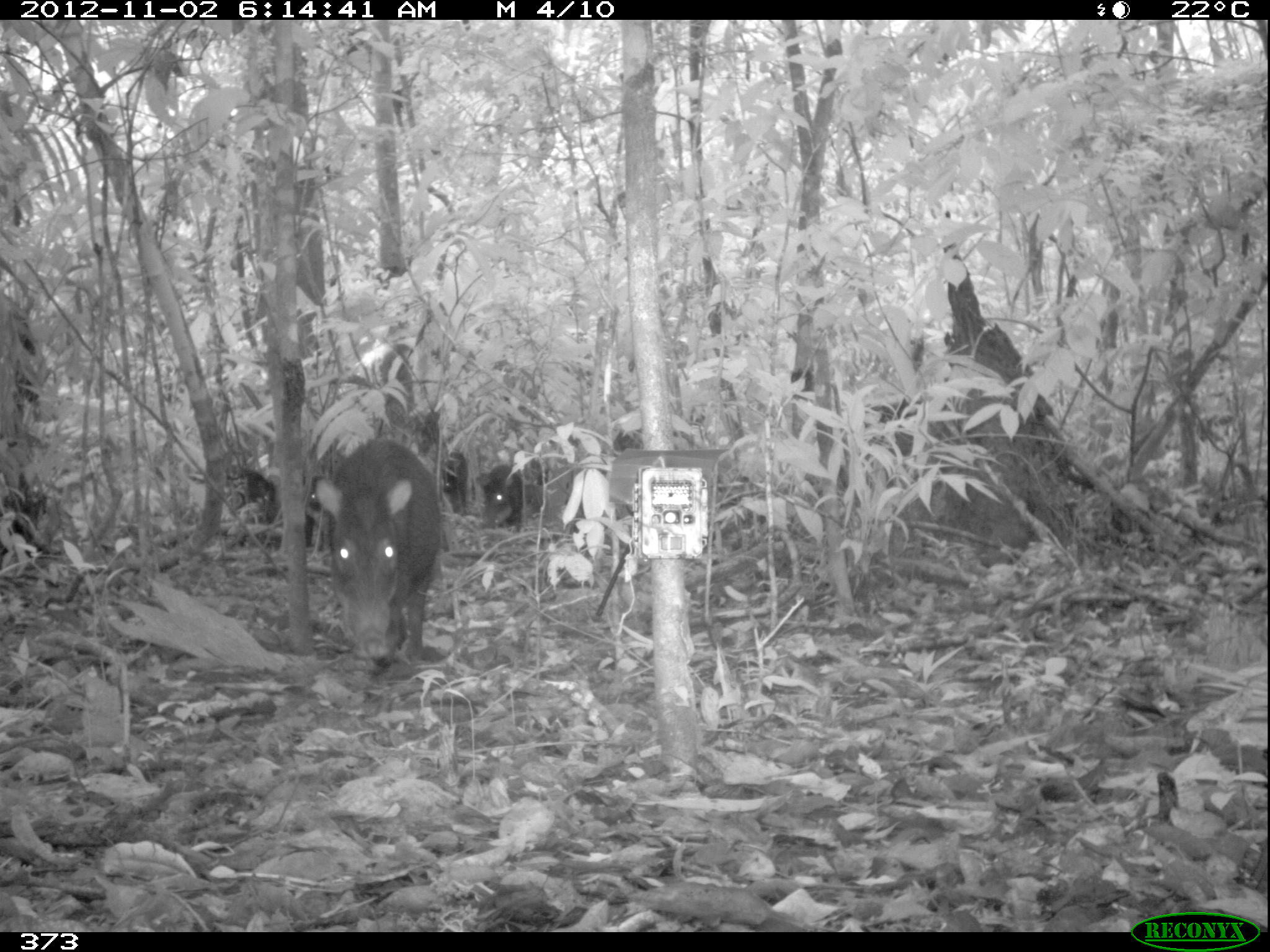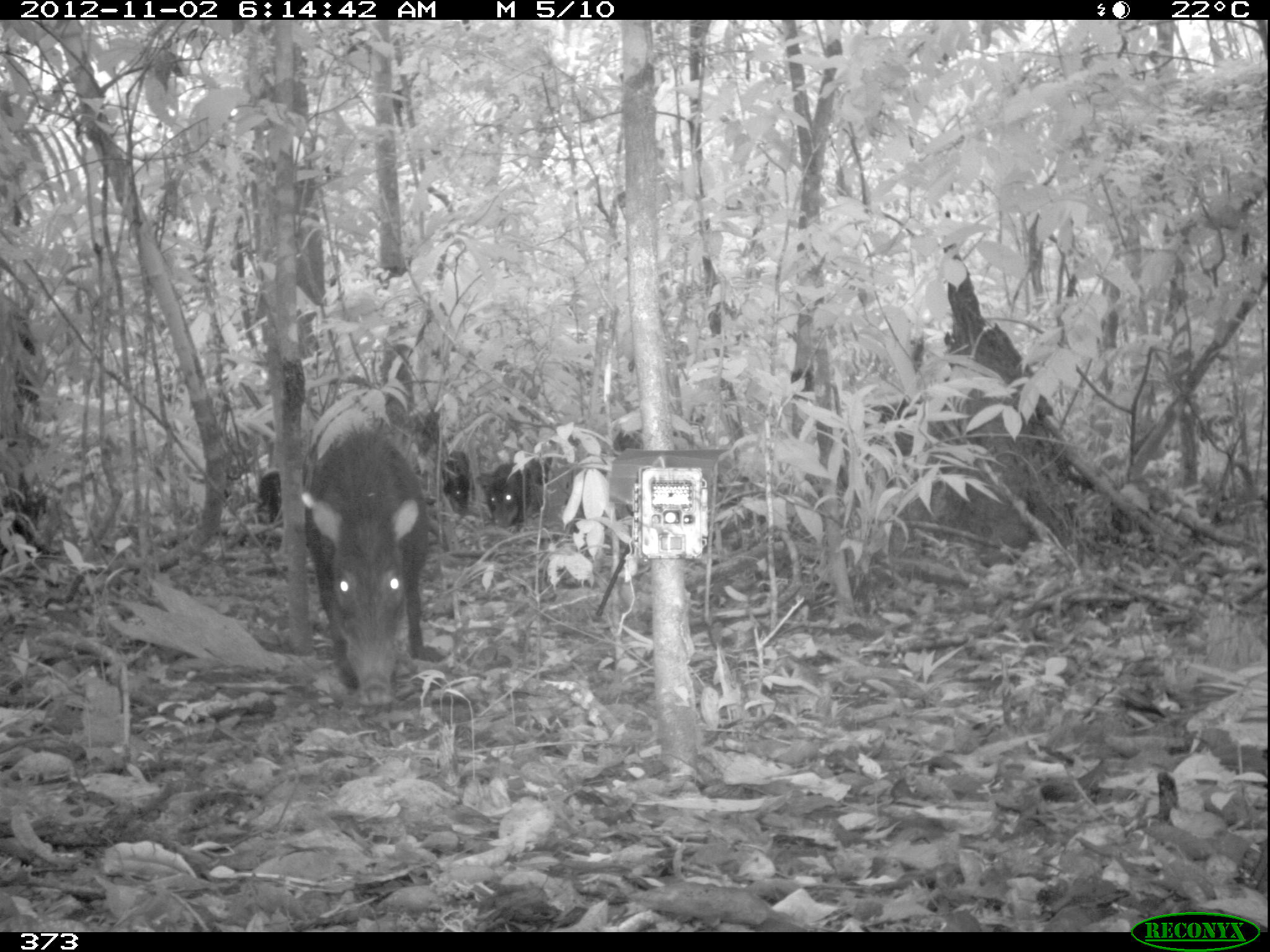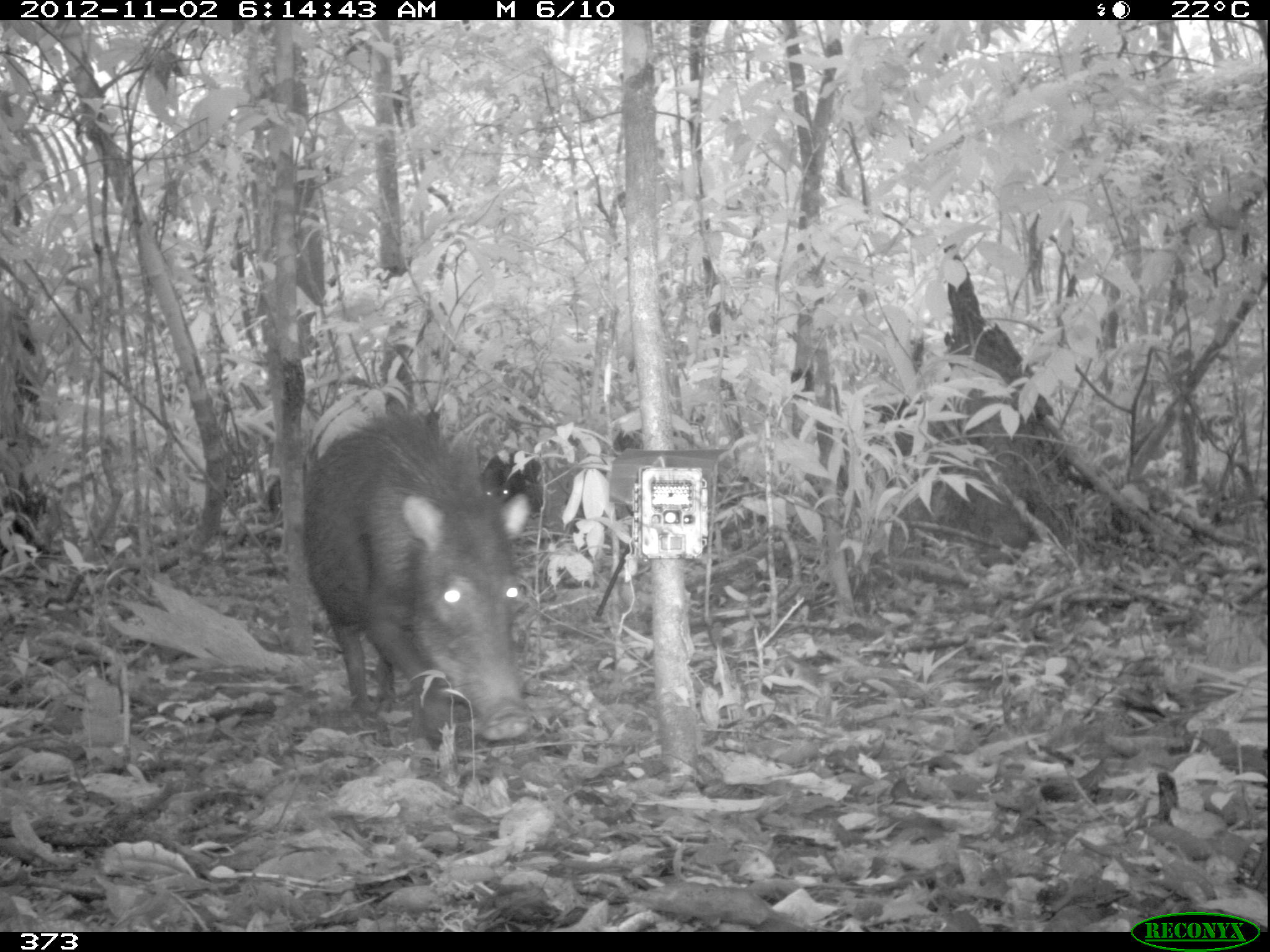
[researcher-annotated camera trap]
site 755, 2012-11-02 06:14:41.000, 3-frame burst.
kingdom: Animalia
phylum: Chordata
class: Mammalia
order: Artiodactyla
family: Tayassuidae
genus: Tayassu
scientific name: Tayassu pecari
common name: white-lipped peccary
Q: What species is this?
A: Tayassu pecari (white-lipped peccary).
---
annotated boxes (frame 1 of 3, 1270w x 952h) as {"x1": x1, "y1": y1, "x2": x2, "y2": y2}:
tayassu pecari: {"x1": 313, "y1": 437, "x2": 441, "y2": 663}; {"x1": 227, "y1": 464, "x2": 313, "y2": 552}; {"x1": 475, "y1": 463, "x2": 522, "y2": 533}; {"x1": 439, "y1": 444, "x2": 469, "y2": 519}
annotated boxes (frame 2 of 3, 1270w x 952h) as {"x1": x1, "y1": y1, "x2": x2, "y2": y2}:
tayassu pecari: {"x1": 302, "y1": 383, "x2": 437, "y2": 704}; {"x1": 476, "y1": 462, "x2": 530, "y2": 532}; {"x1": 440, "y1": 450, "x2": 474, "y2": 520}; {"x1": 257, "y1": 469, "x2": 281, "y2": 528}